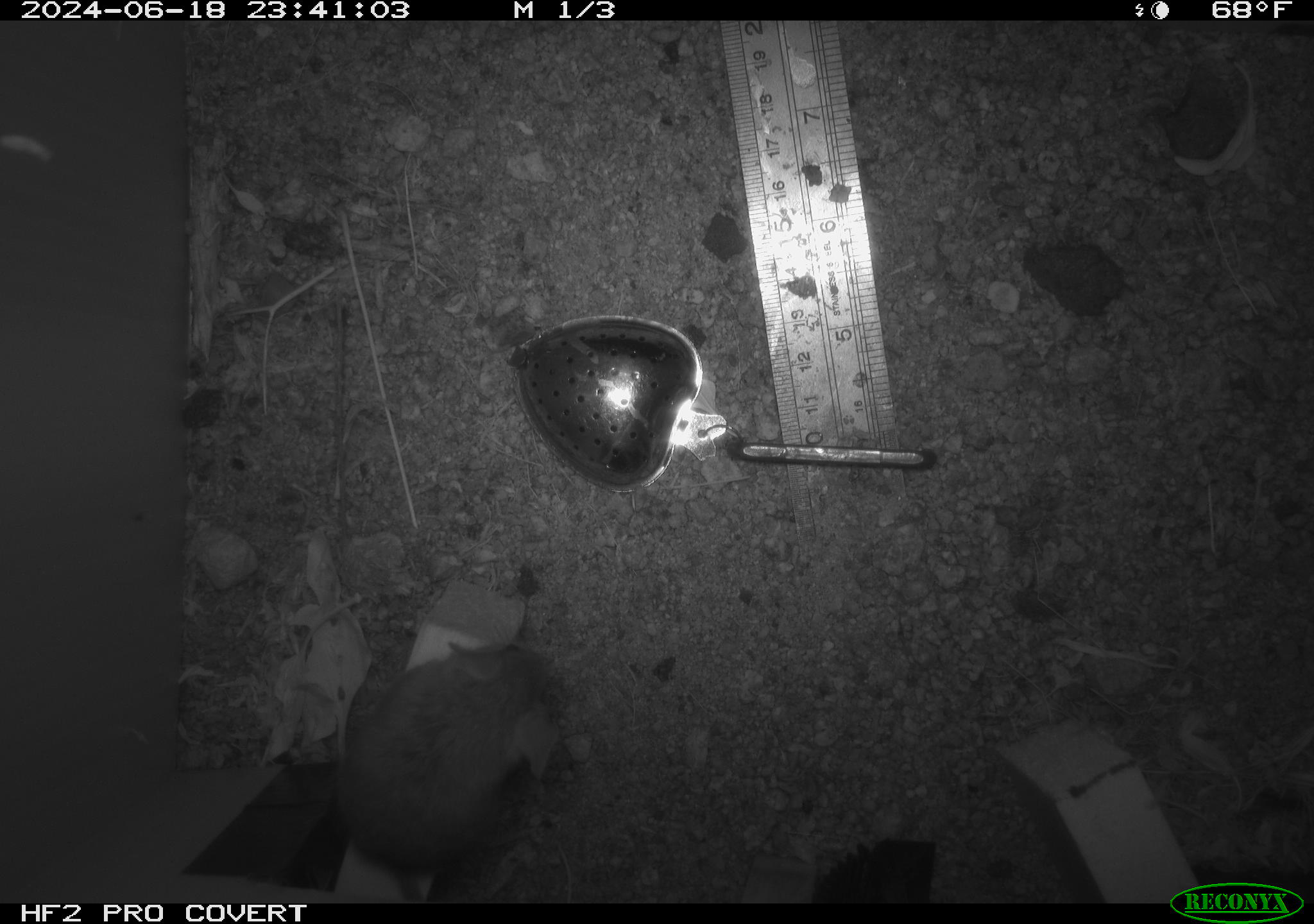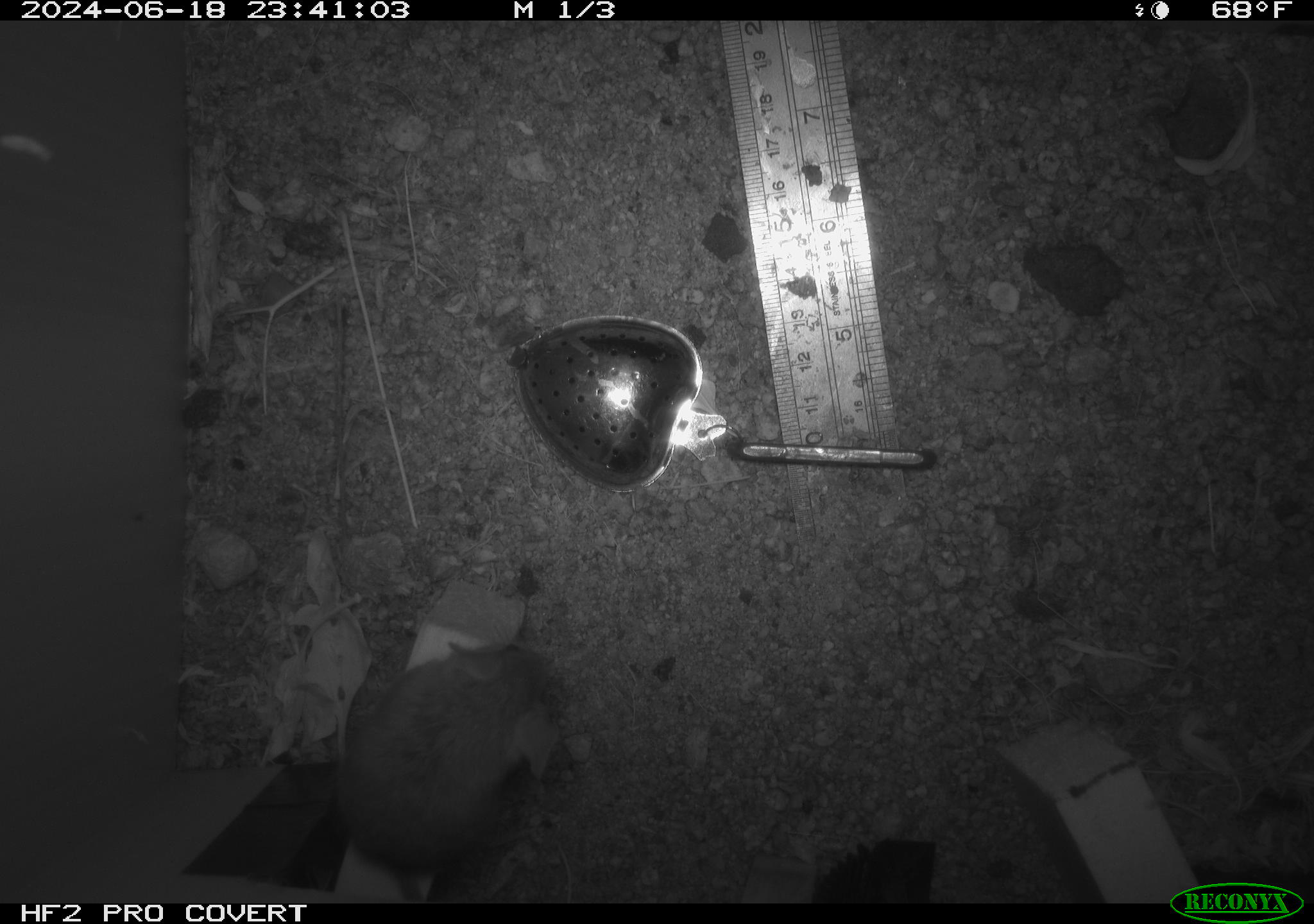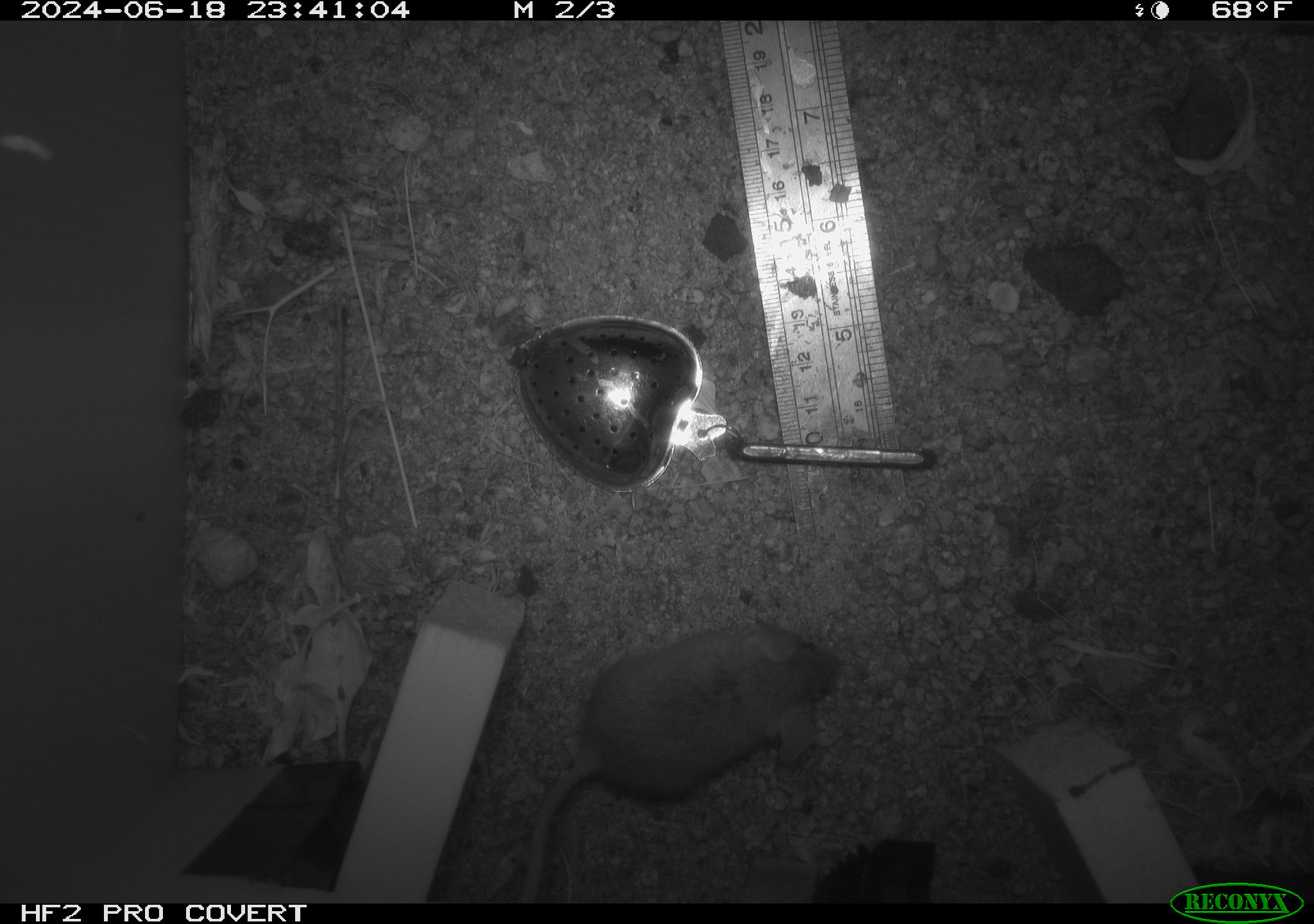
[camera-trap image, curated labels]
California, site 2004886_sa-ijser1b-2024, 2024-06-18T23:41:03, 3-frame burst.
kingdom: Animalia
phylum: Chordata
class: Mammalia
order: Rodentia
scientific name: Rodentia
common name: mouse species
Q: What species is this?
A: Mouse species (Rodentia).